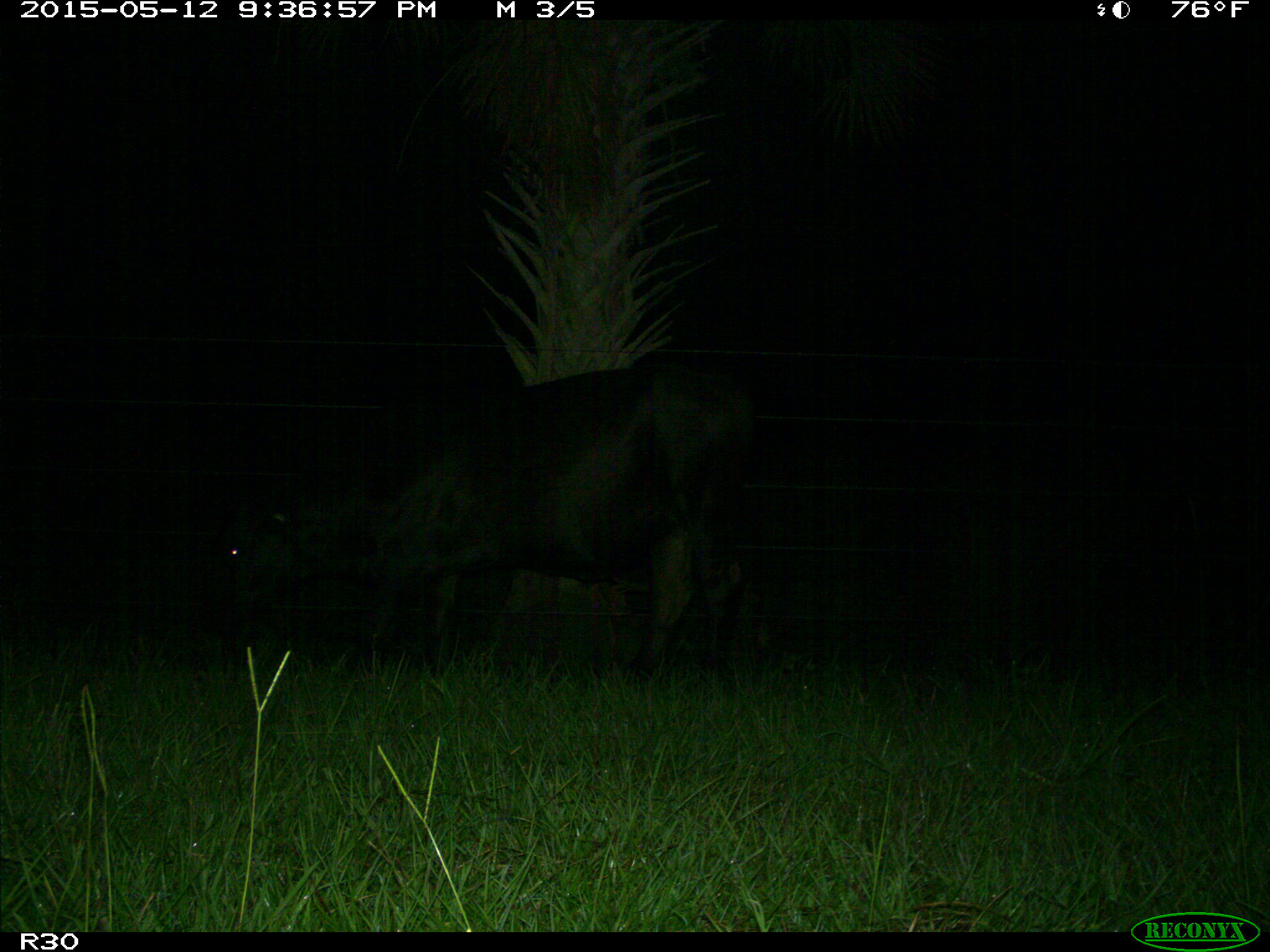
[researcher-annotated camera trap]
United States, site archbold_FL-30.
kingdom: Animalia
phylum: Chordata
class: Mammalia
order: Artiodactyla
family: Bovidae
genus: Bos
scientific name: Bos taurus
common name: domestic cow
Bos taurus (domestic cow).